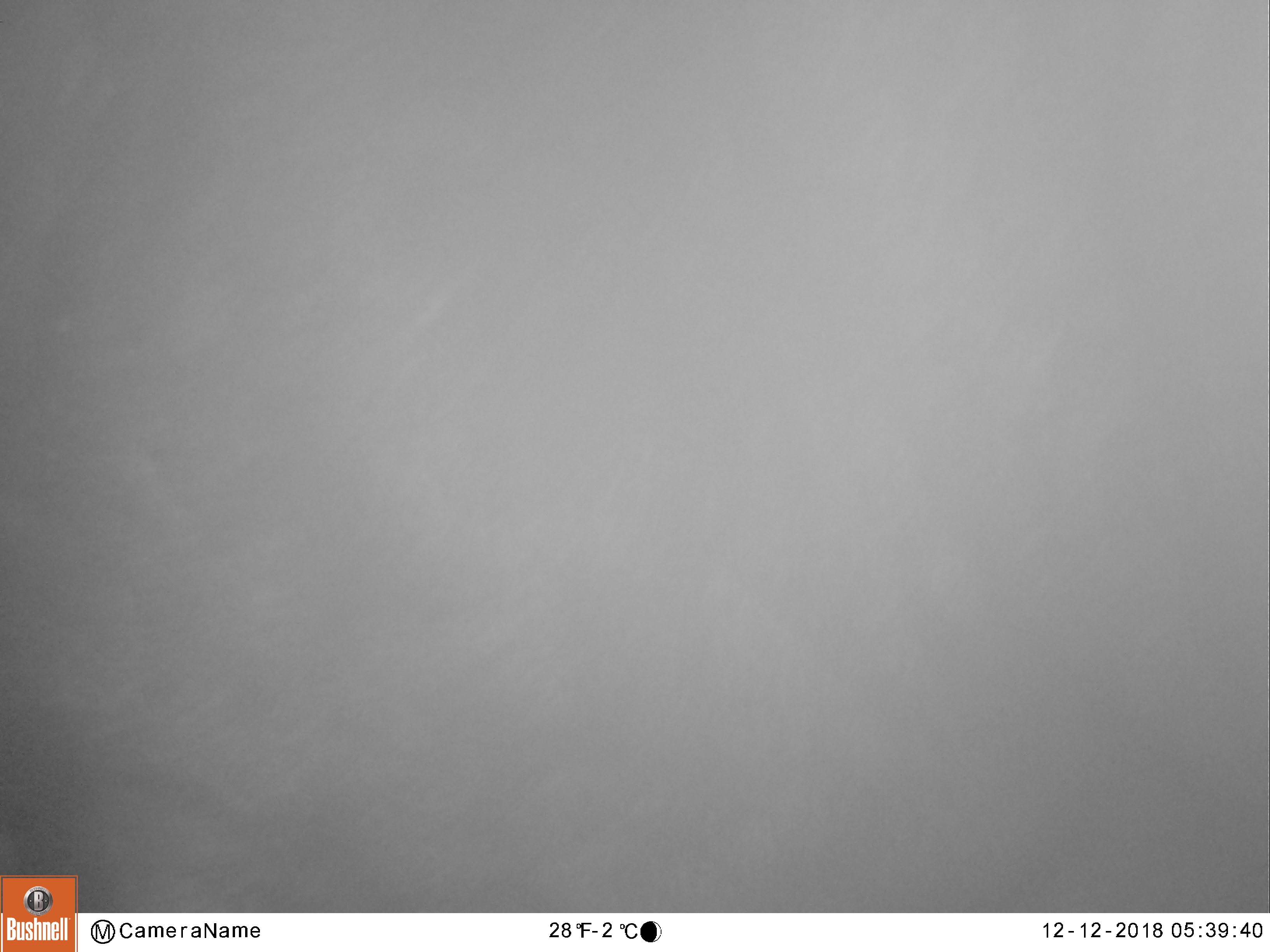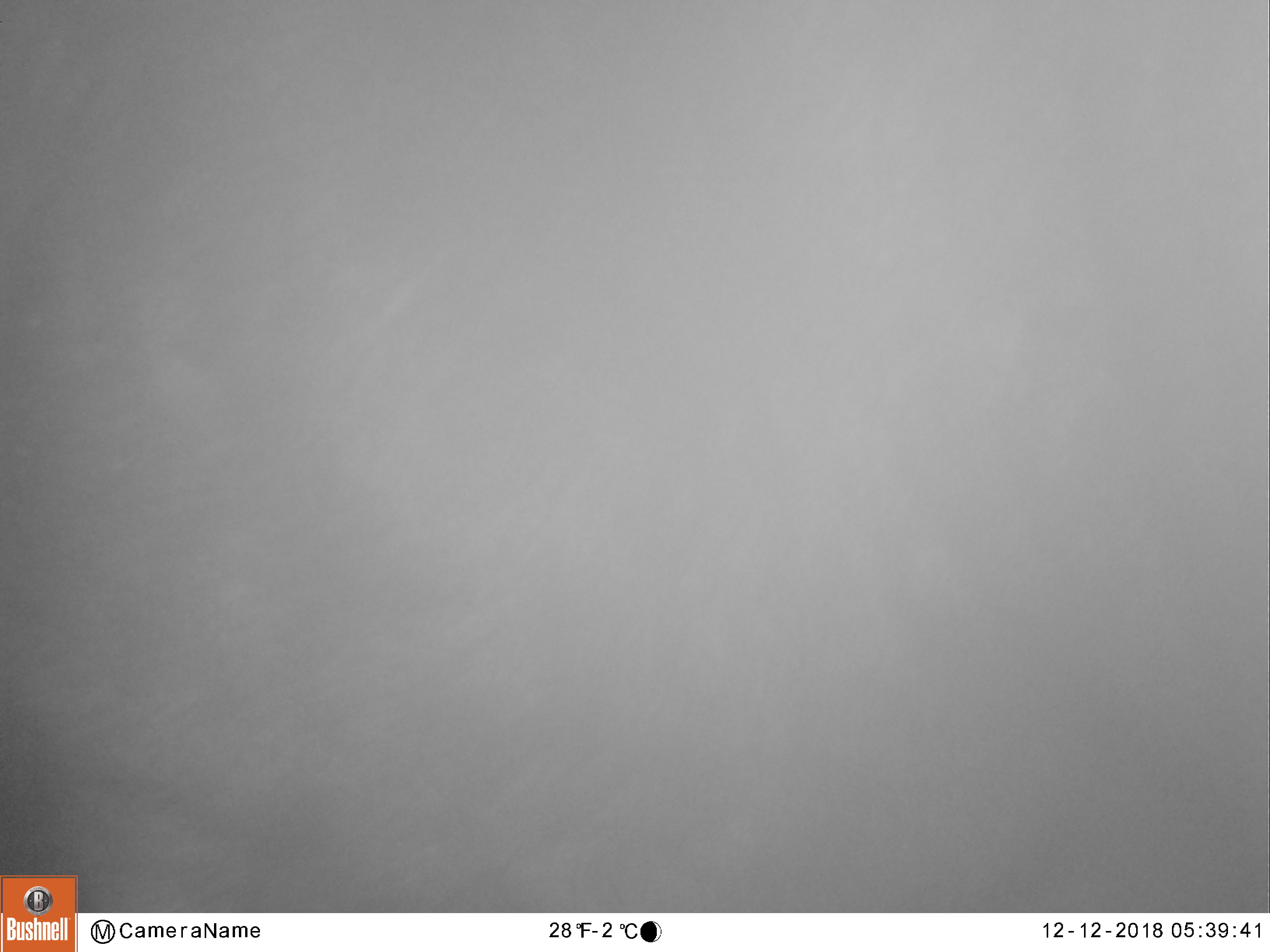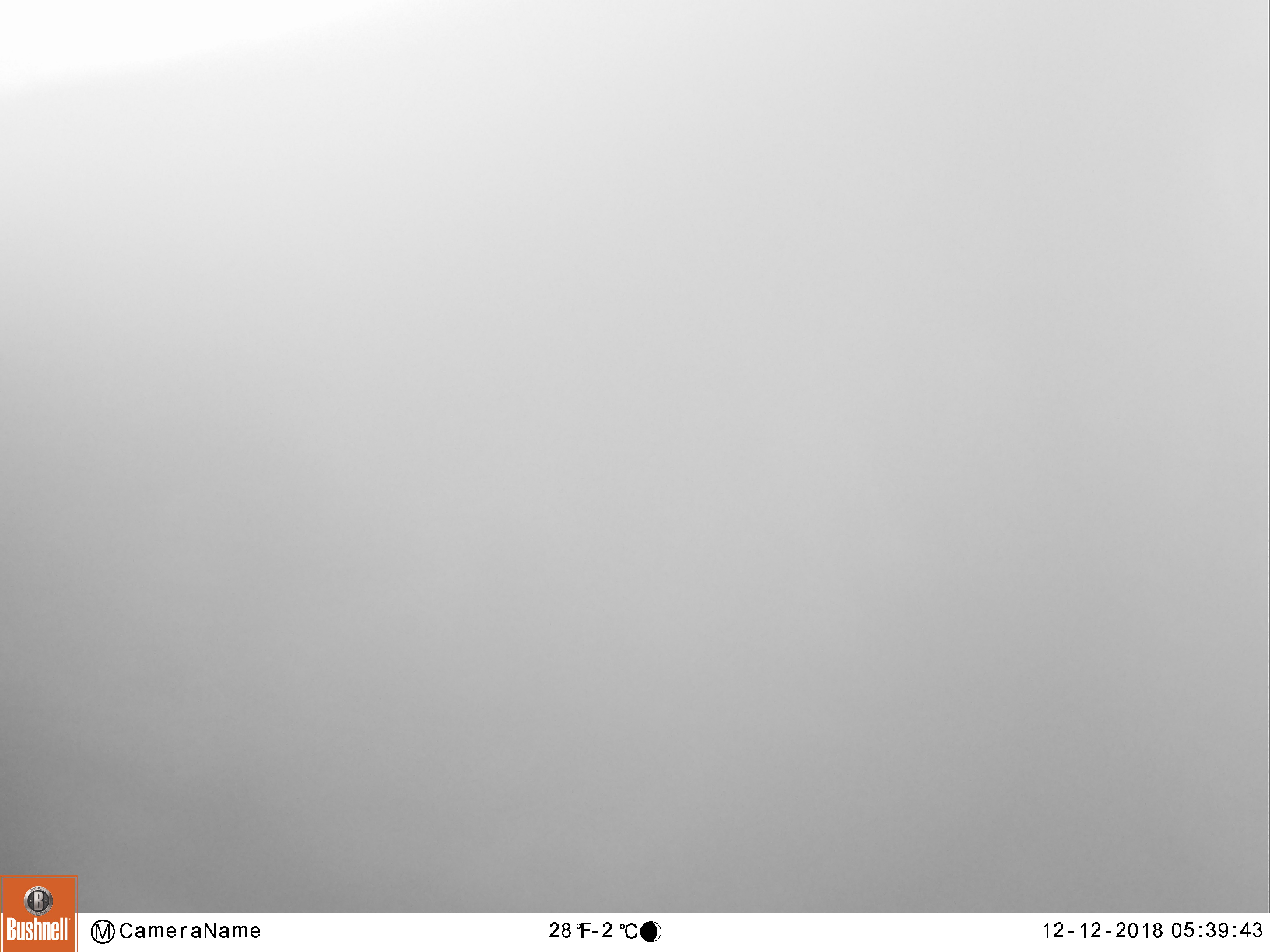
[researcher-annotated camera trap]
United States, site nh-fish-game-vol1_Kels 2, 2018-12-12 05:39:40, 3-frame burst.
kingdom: Animalia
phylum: Chordata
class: Mammalia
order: Artiodactyla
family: Cervidae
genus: Alces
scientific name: Alces alces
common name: moose